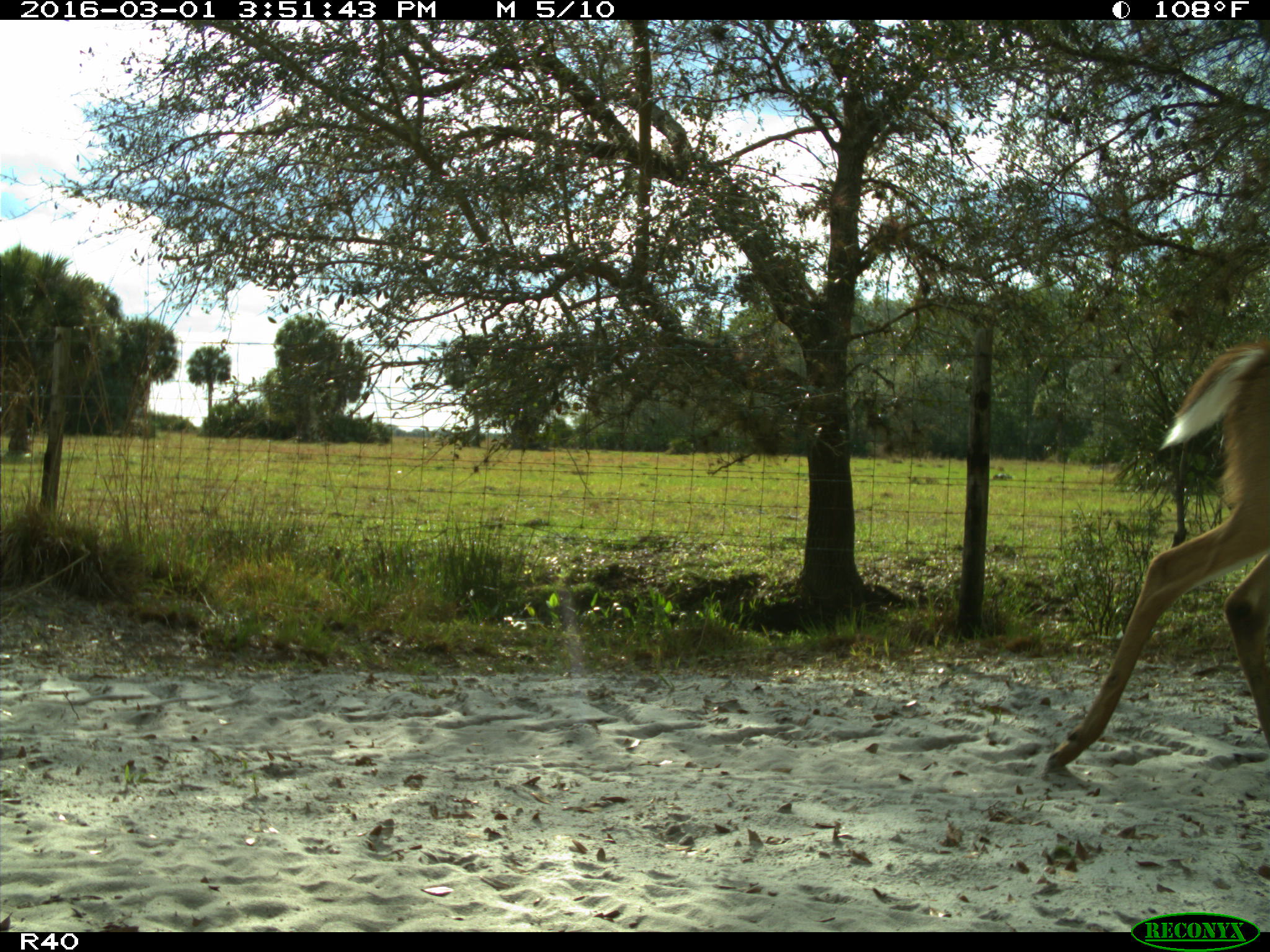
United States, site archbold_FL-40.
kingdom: Animalia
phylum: Chordata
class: Mammalia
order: Artiodactyla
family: Cervidae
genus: Odocoileus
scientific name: Odocoileus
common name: deer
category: unidentified deer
Unidentified deer (deer) (Odocoileus).